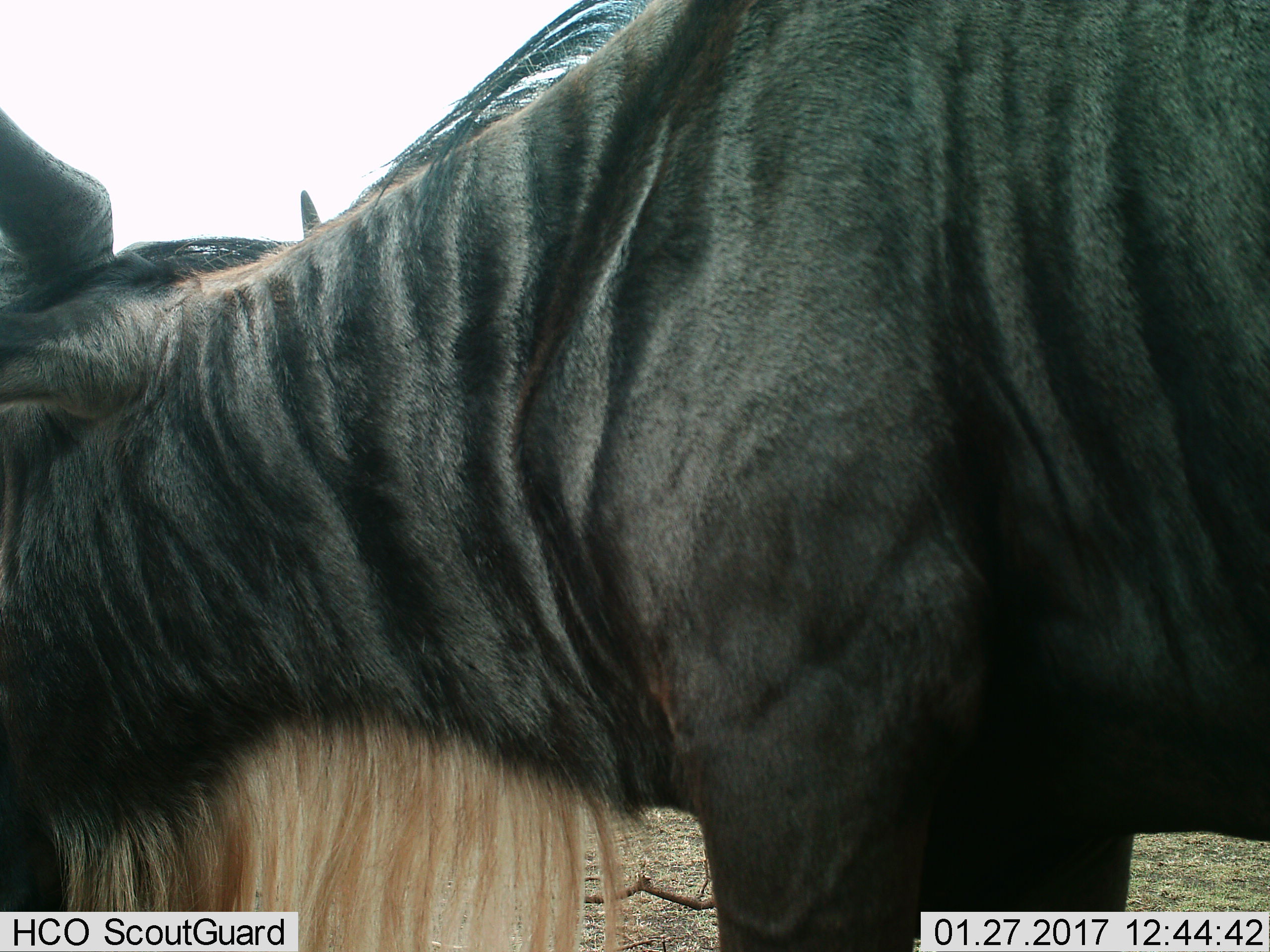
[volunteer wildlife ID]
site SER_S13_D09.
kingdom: Animalia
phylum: Chordata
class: Mammalia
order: Artiodactyla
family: Bovidae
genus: Connochaetes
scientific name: Connochaetes taurinus taurinus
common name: blue wildebeest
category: wildebeestblue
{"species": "wildebeestblue (blue wildebeest) (Connochaetes taurinus taurinus)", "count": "1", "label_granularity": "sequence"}